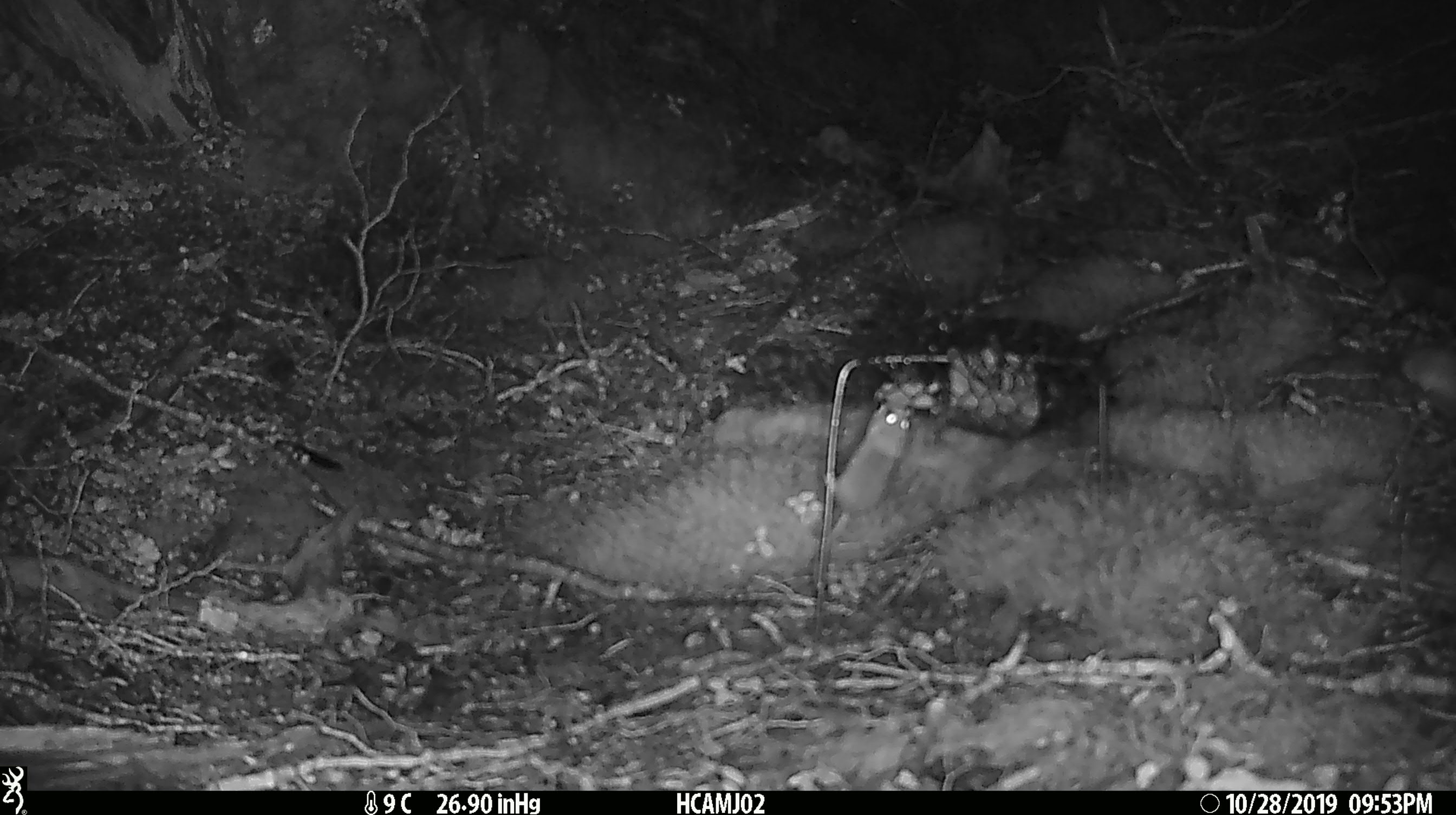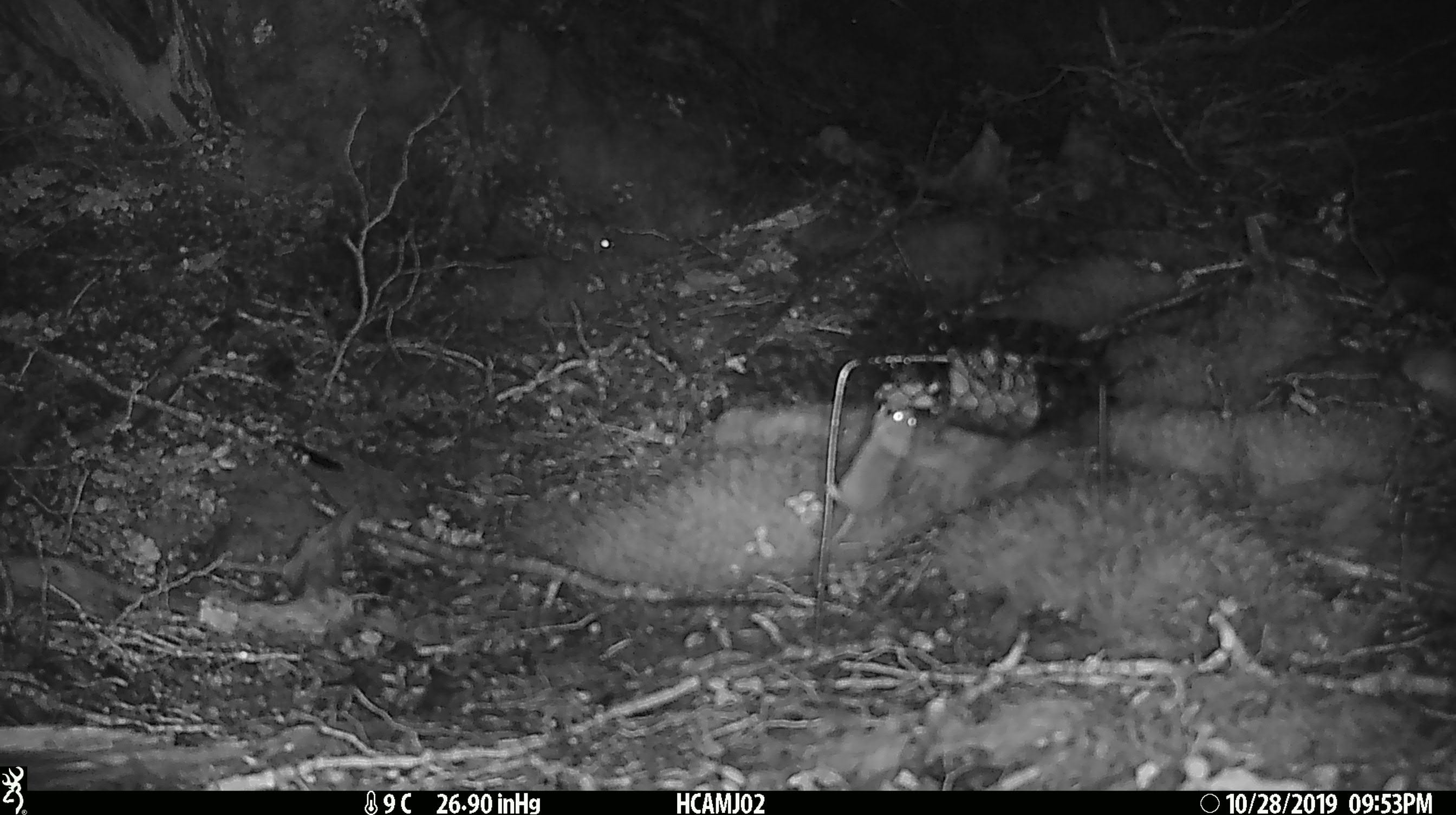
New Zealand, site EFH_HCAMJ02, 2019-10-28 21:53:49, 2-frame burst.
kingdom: Animalia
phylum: Chordata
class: Mammalia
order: Rodentia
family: Muridae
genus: Mus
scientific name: Mus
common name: mouse